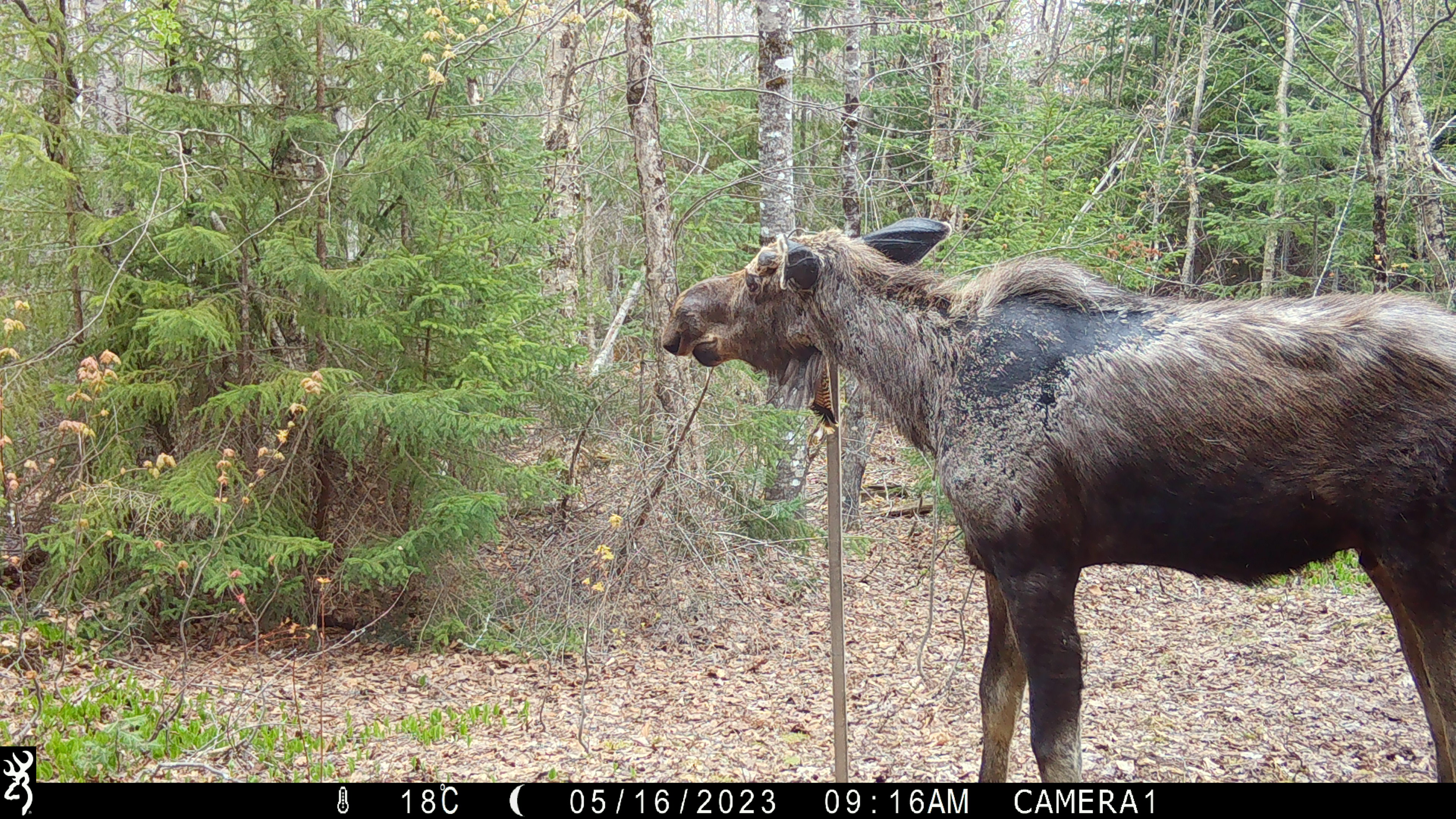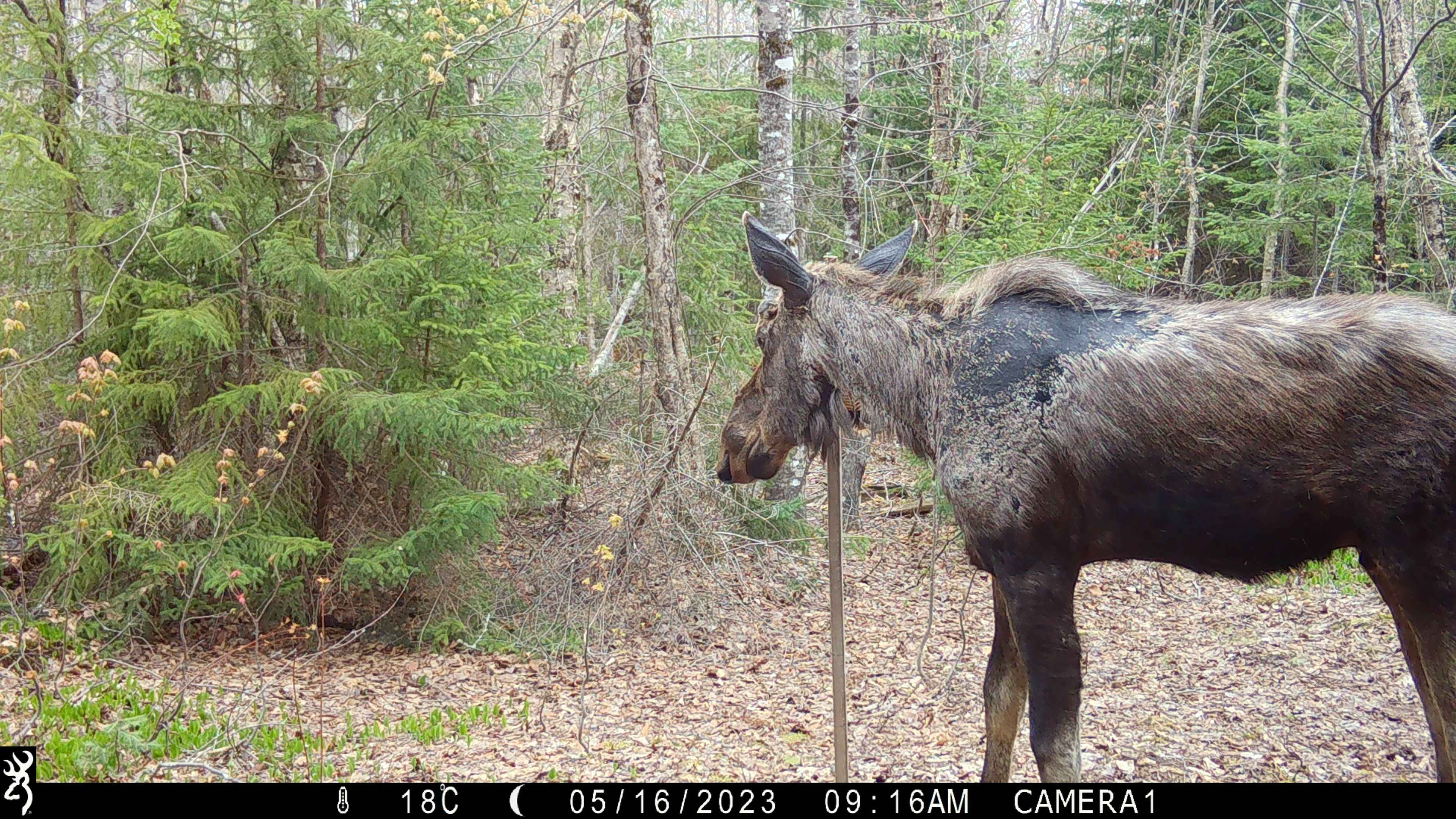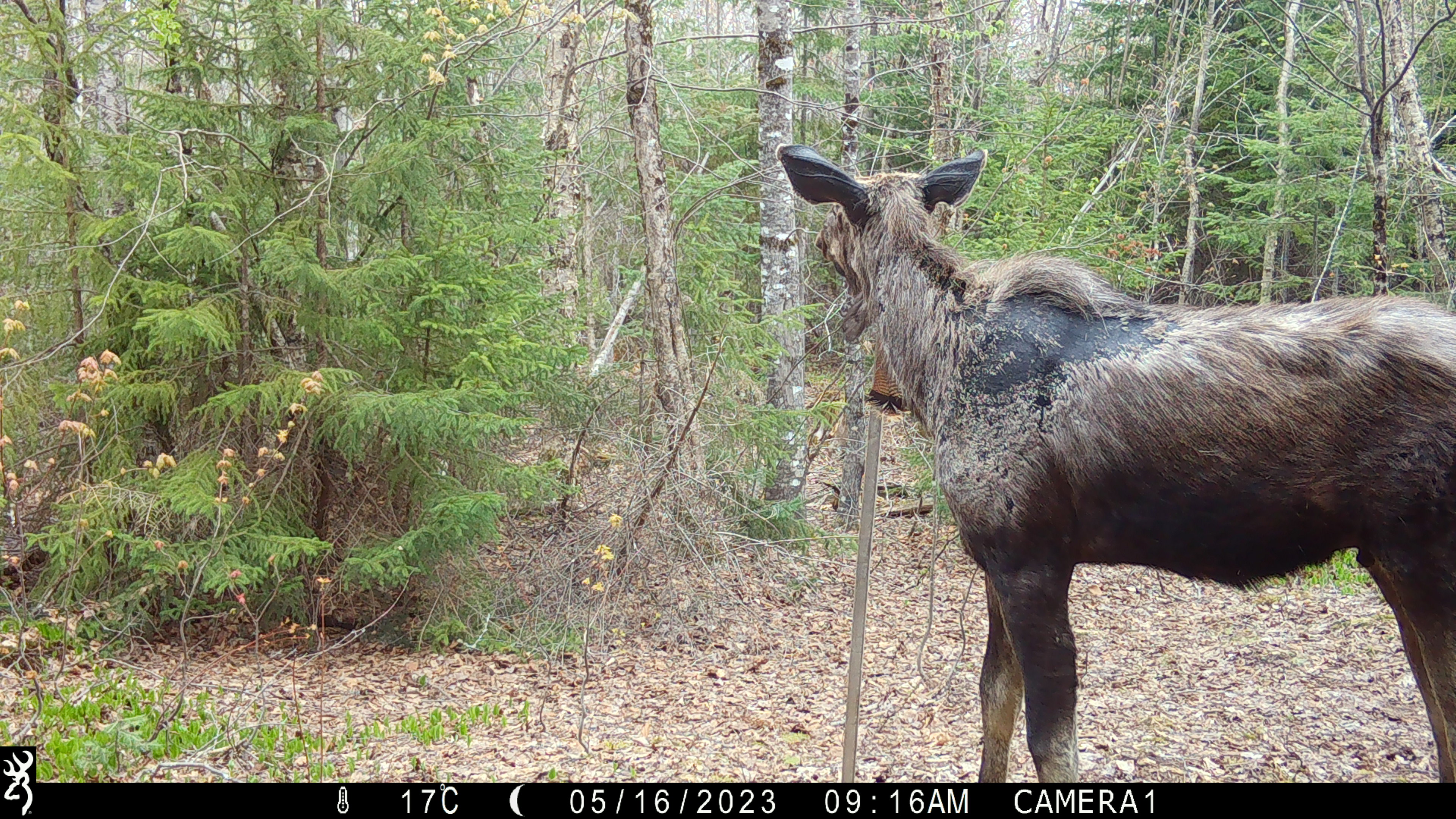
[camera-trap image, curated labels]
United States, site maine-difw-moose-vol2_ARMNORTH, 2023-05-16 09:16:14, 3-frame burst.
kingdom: Animalia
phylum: Chordata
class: Mammalia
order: Artiodactyla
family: Cervidae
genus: Alces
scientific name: Alces alces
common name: moose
Moose (Alces alces).